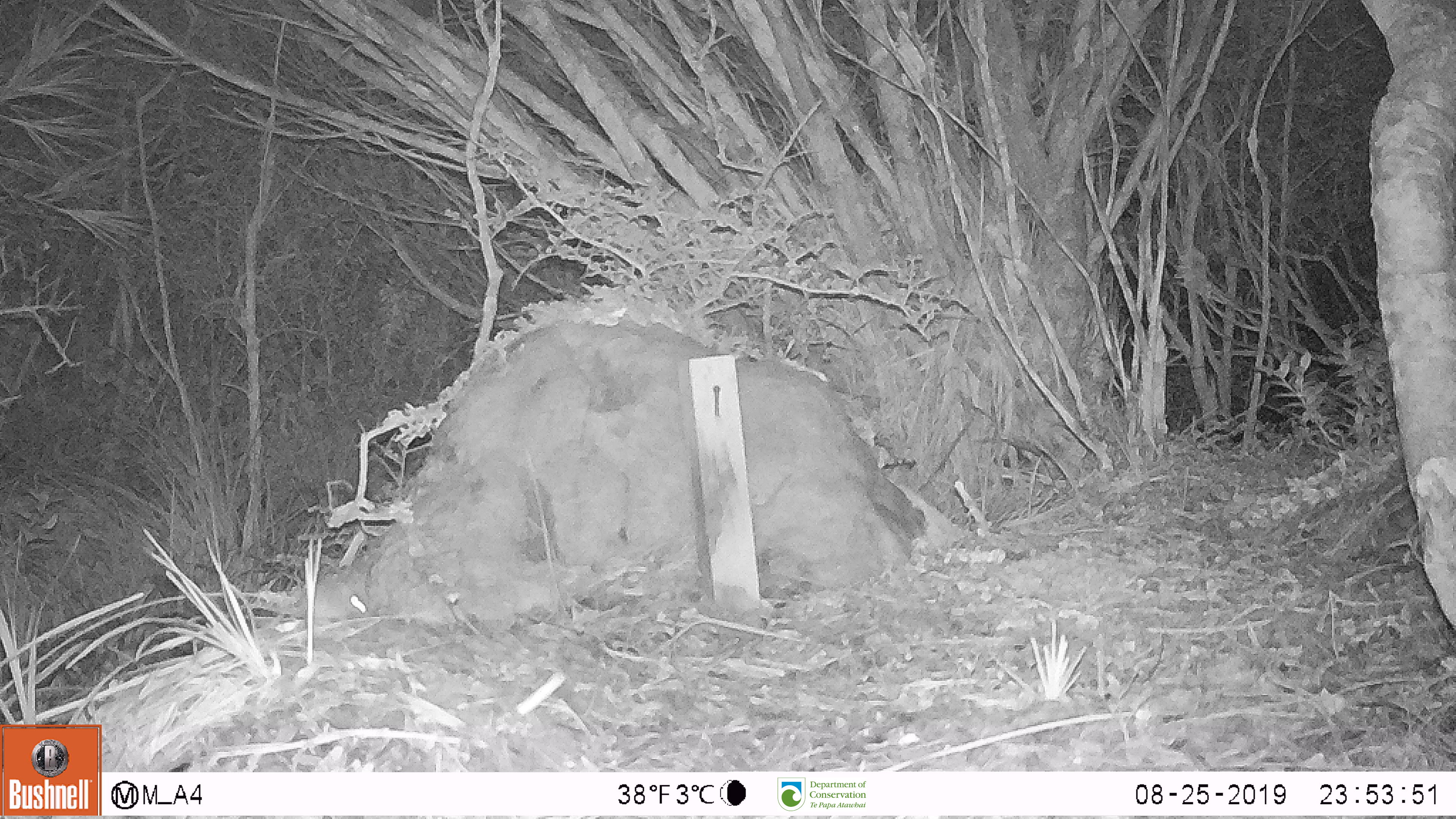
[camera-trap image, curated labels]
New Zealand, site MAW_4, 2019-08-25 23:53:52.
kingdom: Animalia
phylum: Chordata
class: Mammalia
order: Rodentia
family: Muridae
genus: Mus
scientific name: Mus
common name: mouse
Mouse (Mus).